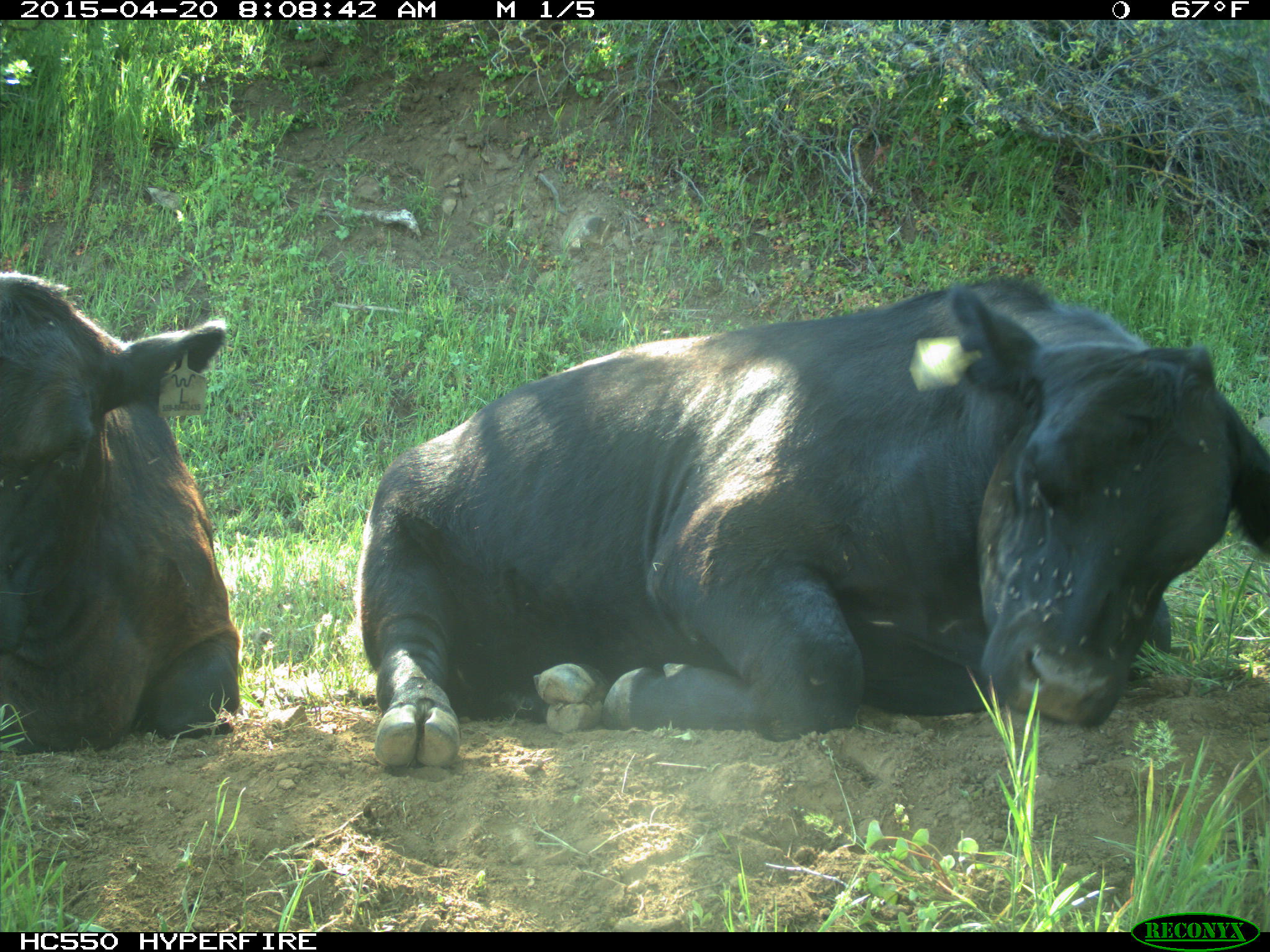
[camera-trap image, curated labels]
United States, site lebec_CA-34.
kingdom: Animalia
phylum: Chordata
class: Mammalia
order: Artiodactyla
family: Bovidae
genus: Bos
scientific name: Bos taurus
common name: domestic cow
Bos taurus (domestic cow).